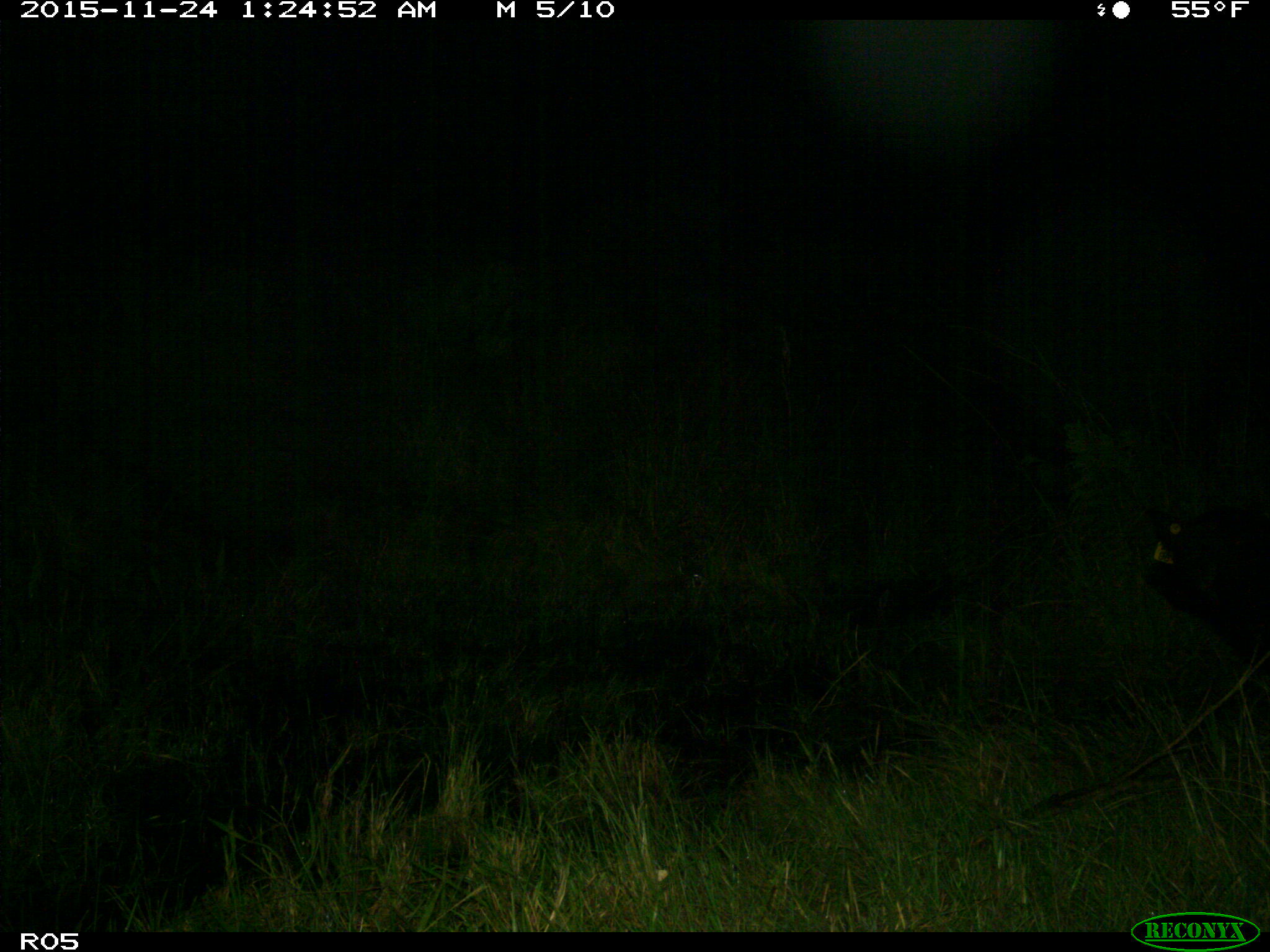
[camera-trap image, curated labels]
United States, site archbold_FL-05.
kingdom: Animalia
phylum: Chordata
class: Mammalia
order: Artiodactyla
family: Suidae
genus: Sus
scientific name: Sus scrofa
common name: wild boar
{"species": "Sus scrofa (wild boar)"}